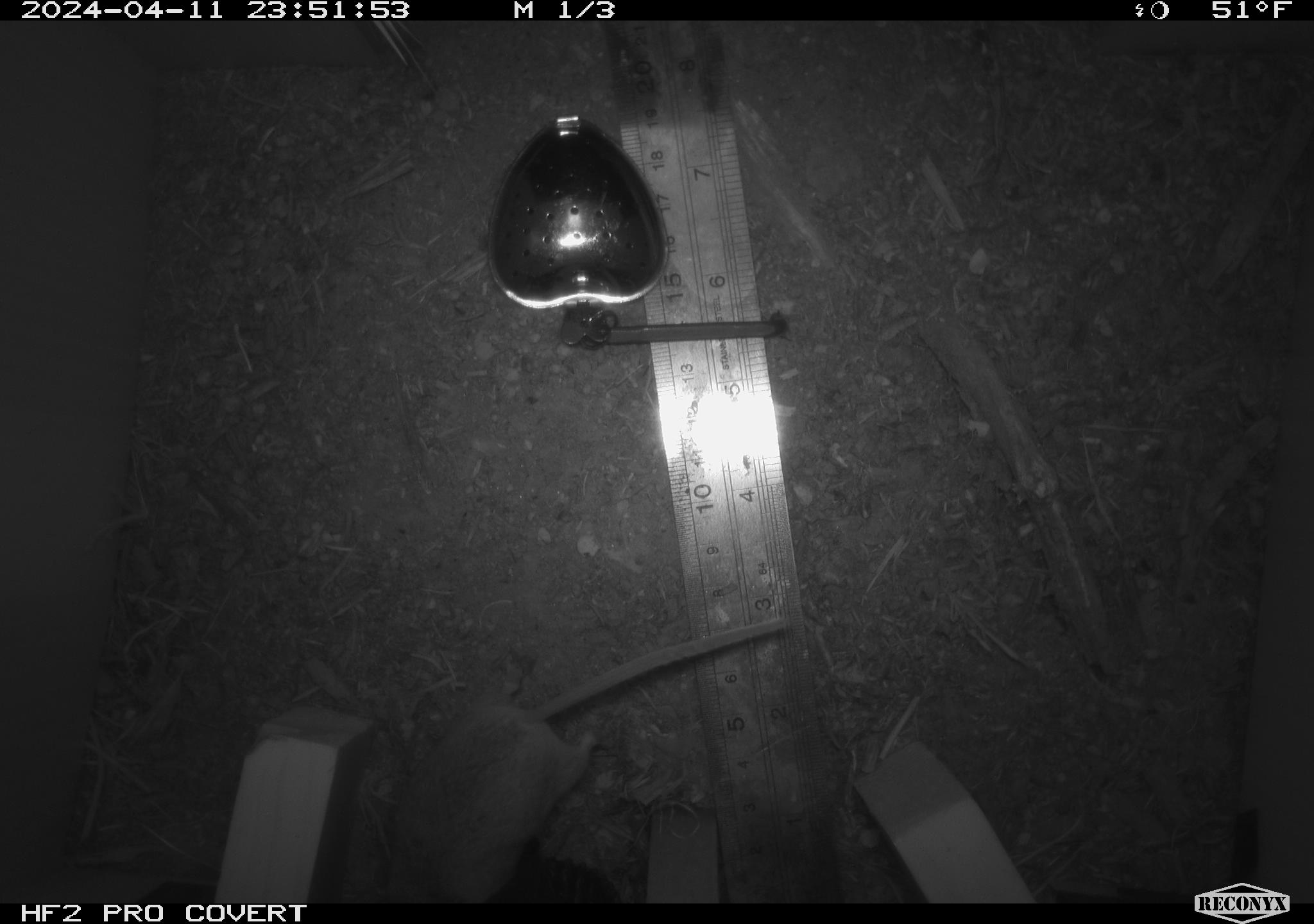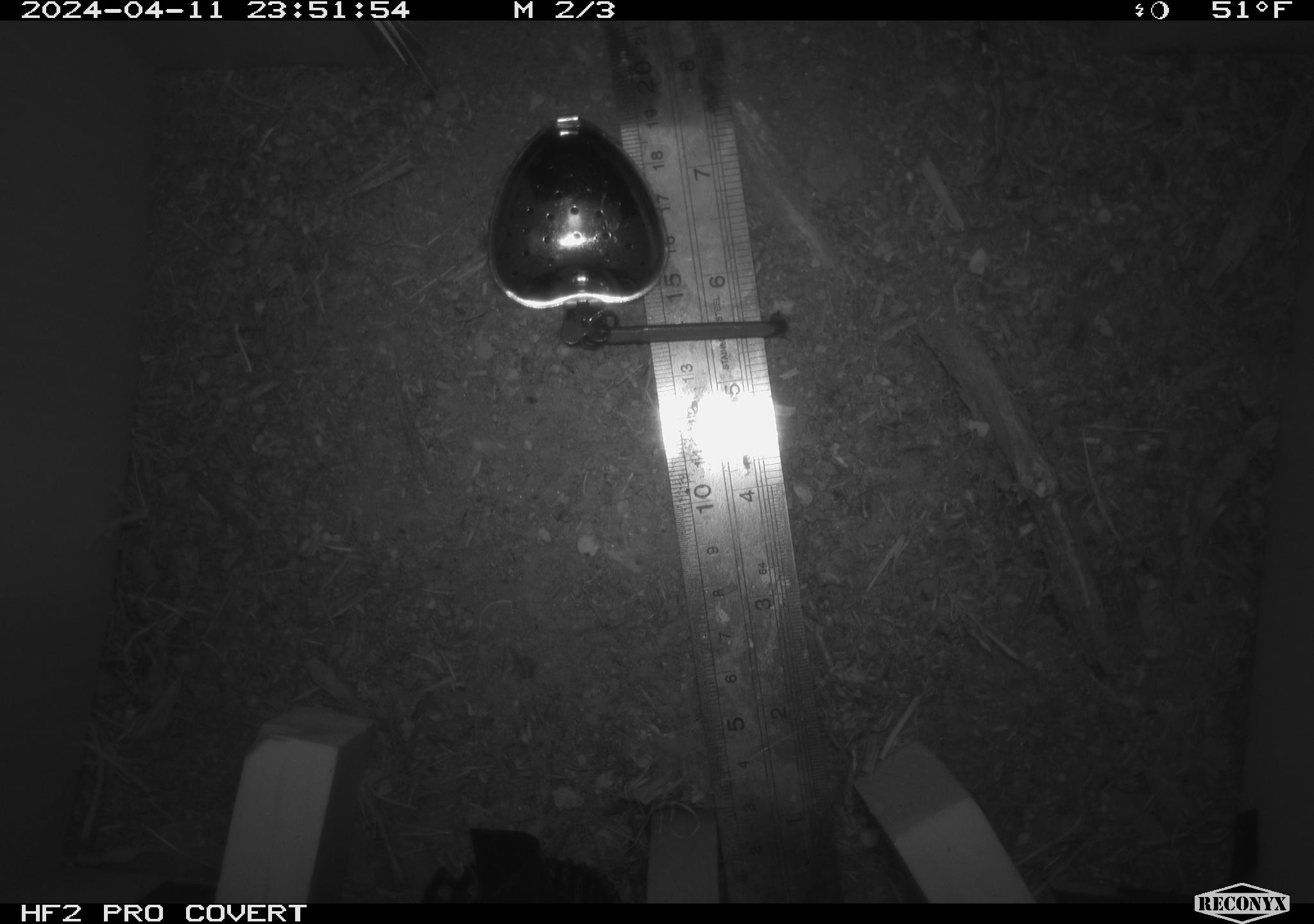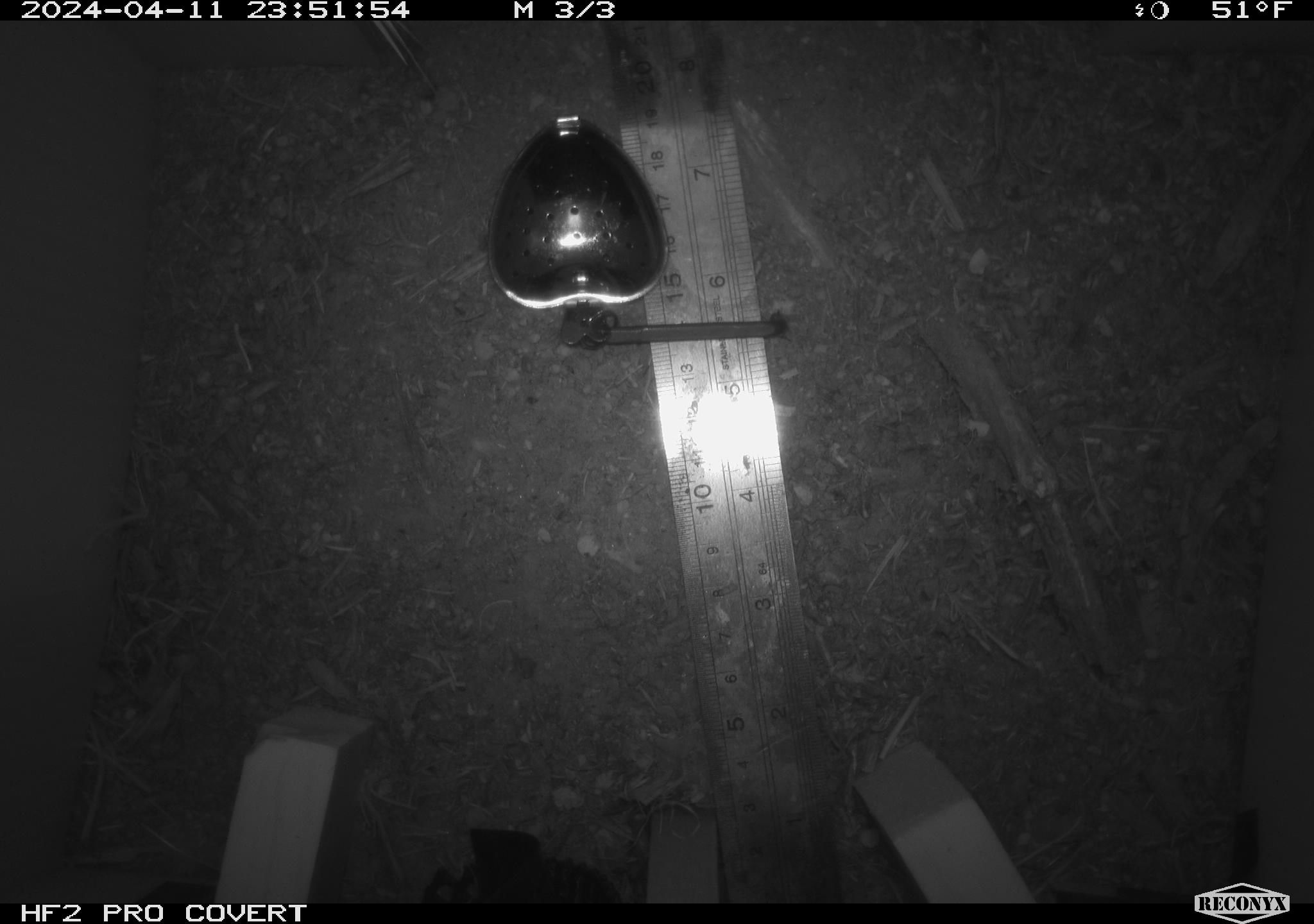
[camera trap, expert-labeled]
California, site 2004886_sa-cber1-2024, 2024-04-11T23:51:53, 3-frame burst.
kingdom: Animalia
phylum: Chordata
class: Mammalia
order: Rodentia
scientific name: Rodentia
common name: mouse species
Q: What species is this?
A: Mouse species (Rodentia).